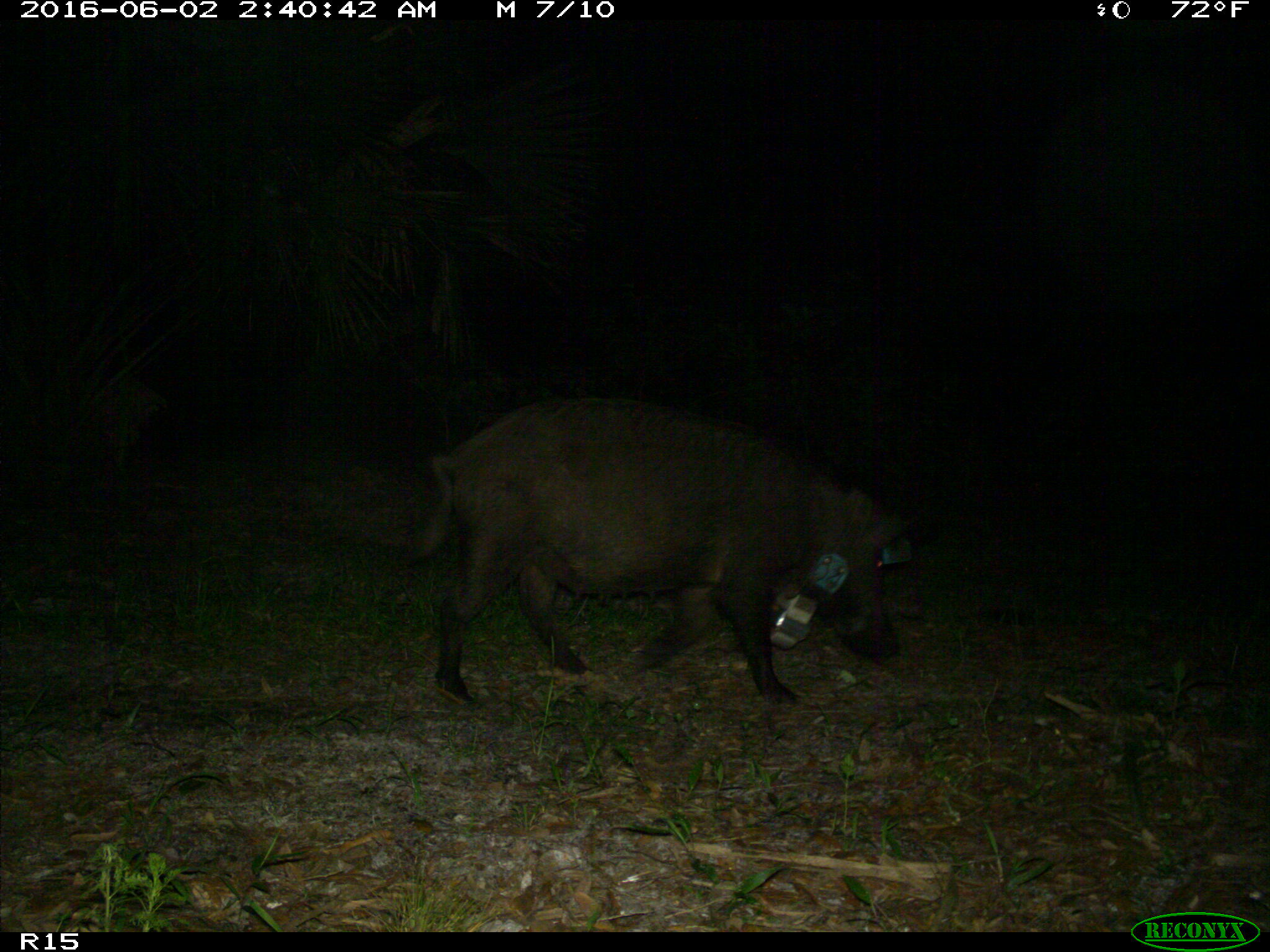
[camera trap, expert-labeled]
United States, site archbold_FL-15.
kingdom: Animalia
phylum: Chordata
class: Mammalia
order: Artiodactyla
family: Suidae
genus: Sus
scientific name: Sus scrofa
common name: wild boar